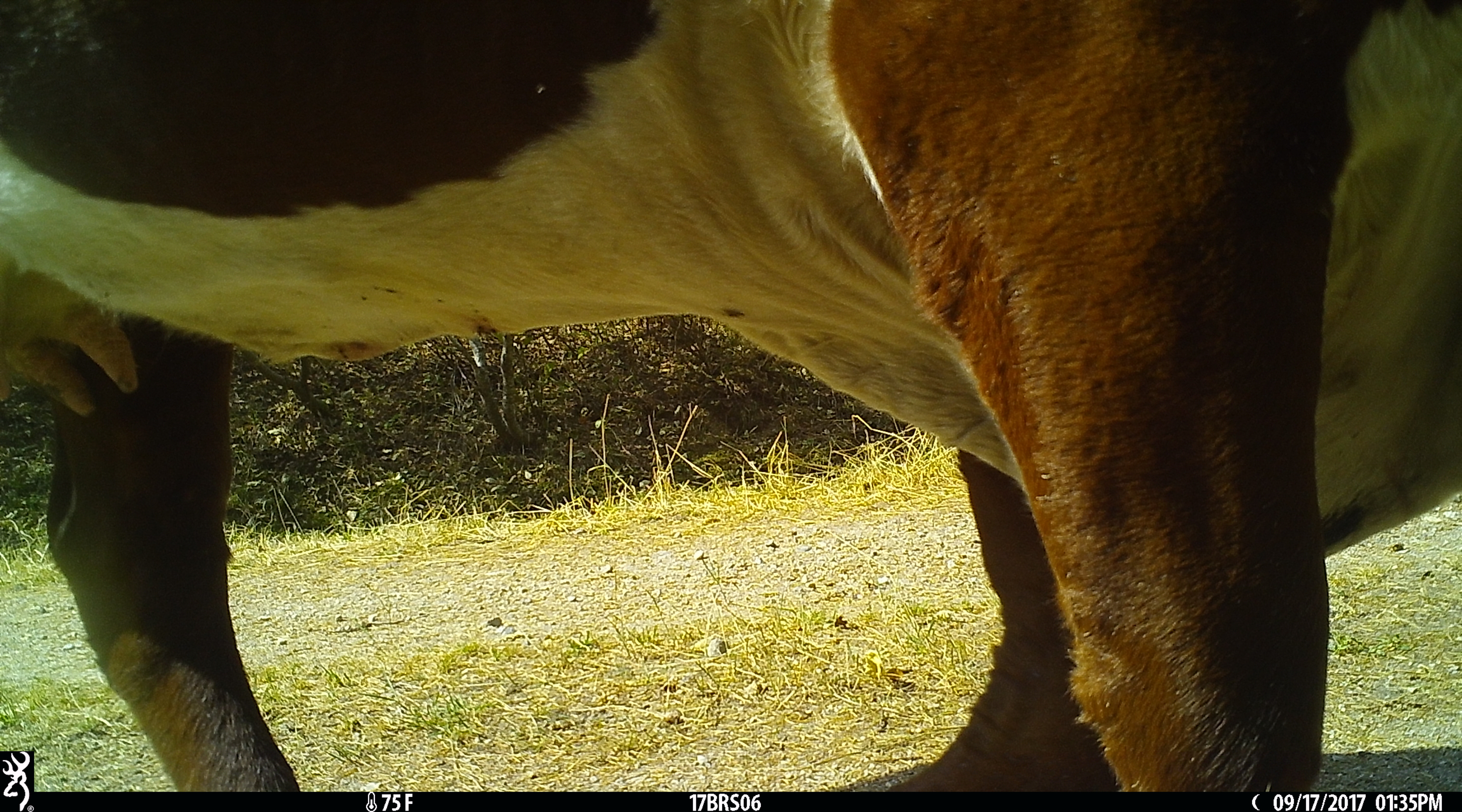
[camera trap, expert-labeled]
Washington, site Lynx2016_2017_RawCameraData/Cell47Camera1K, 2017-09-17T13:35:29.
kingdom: Animalia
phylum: Chordata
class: Mammalia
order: Artiodactyla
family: Bovidae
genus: Bos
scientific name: Bos taurus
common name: domestic cattle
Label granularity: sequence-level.